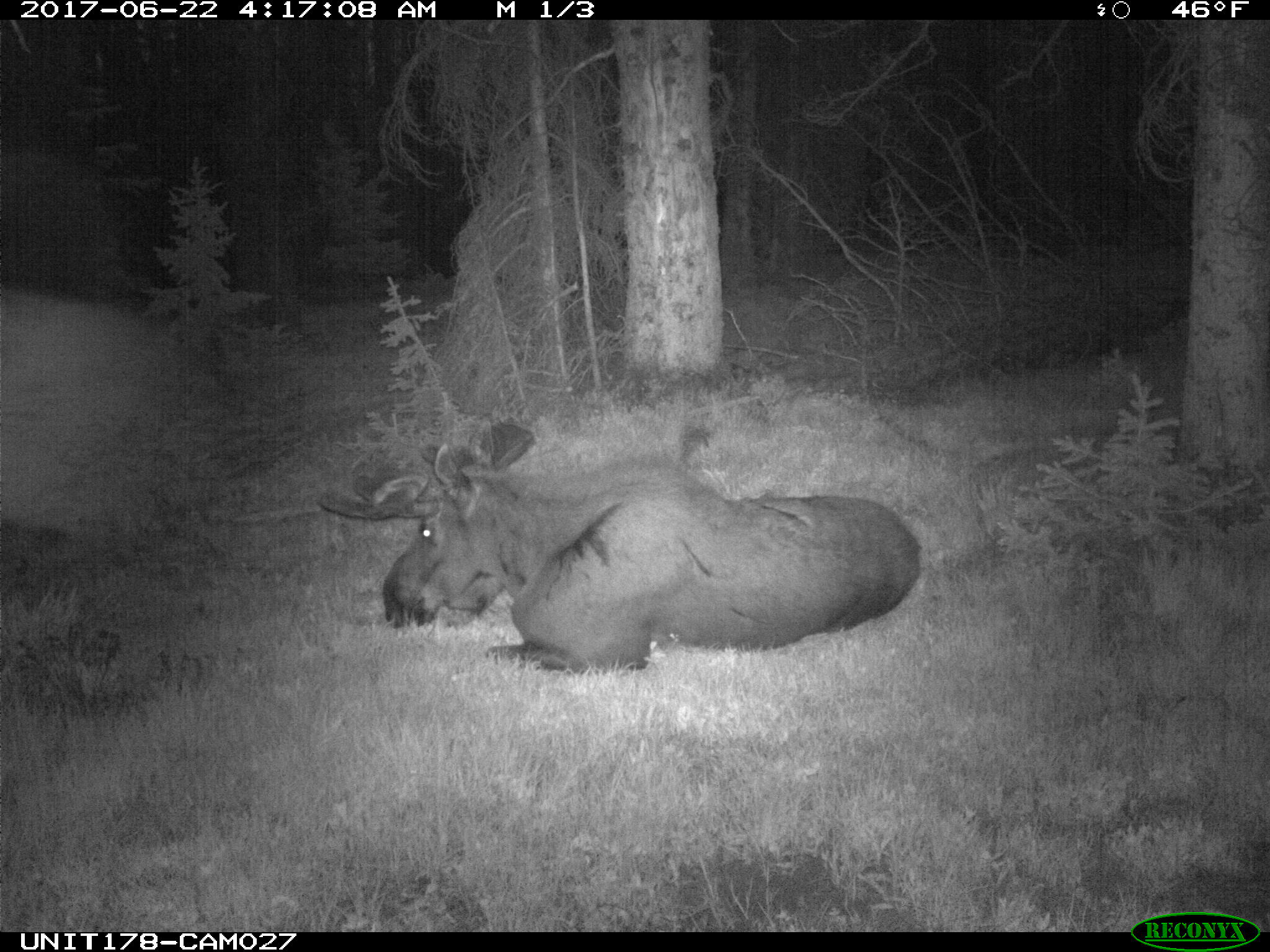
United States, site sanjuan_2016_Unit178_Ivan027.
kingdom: Animalia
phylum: Chordata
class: Mammalia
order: Artiodactyla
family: Cervidae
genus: Alces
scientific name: Alces alces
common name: moose